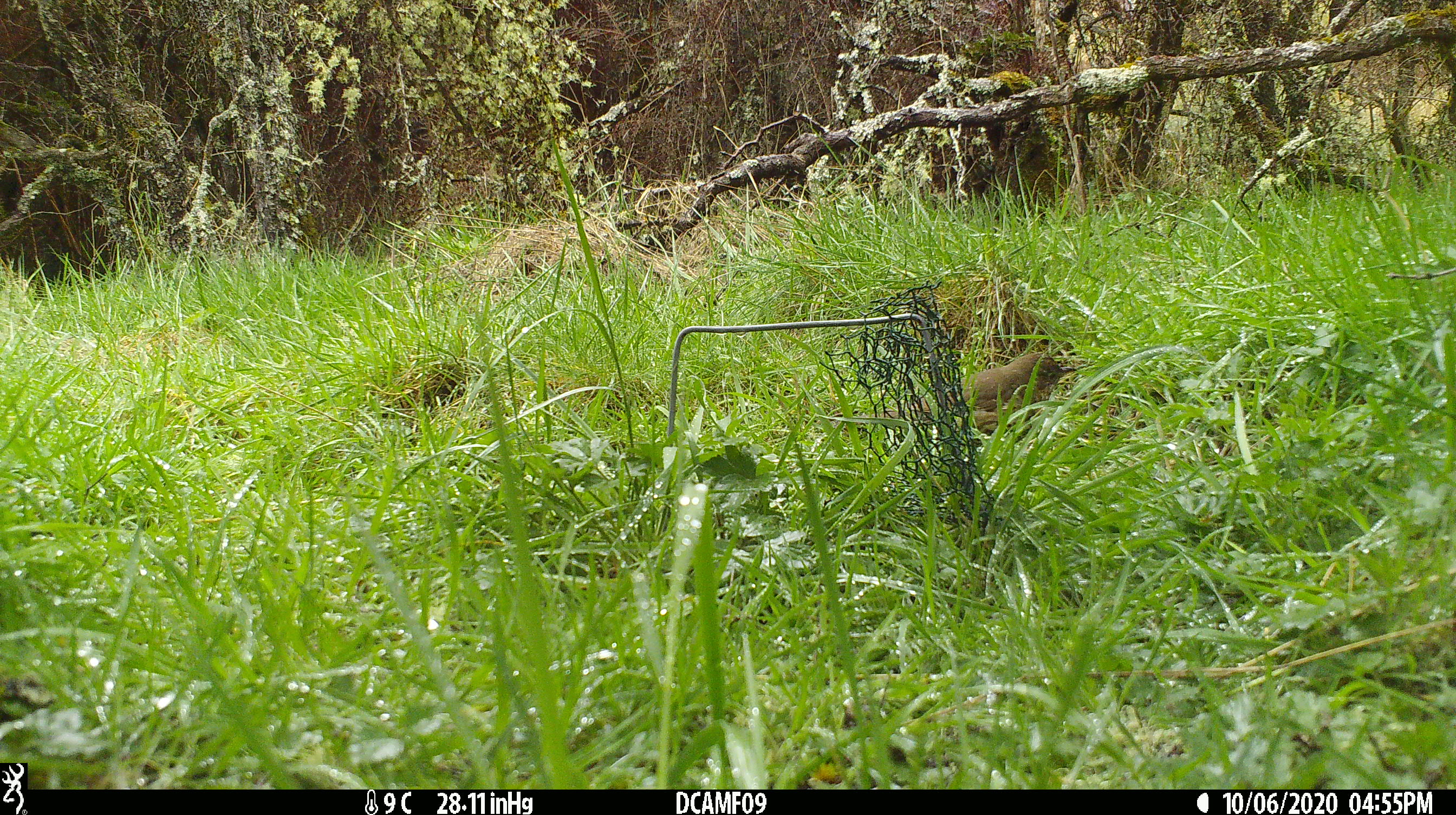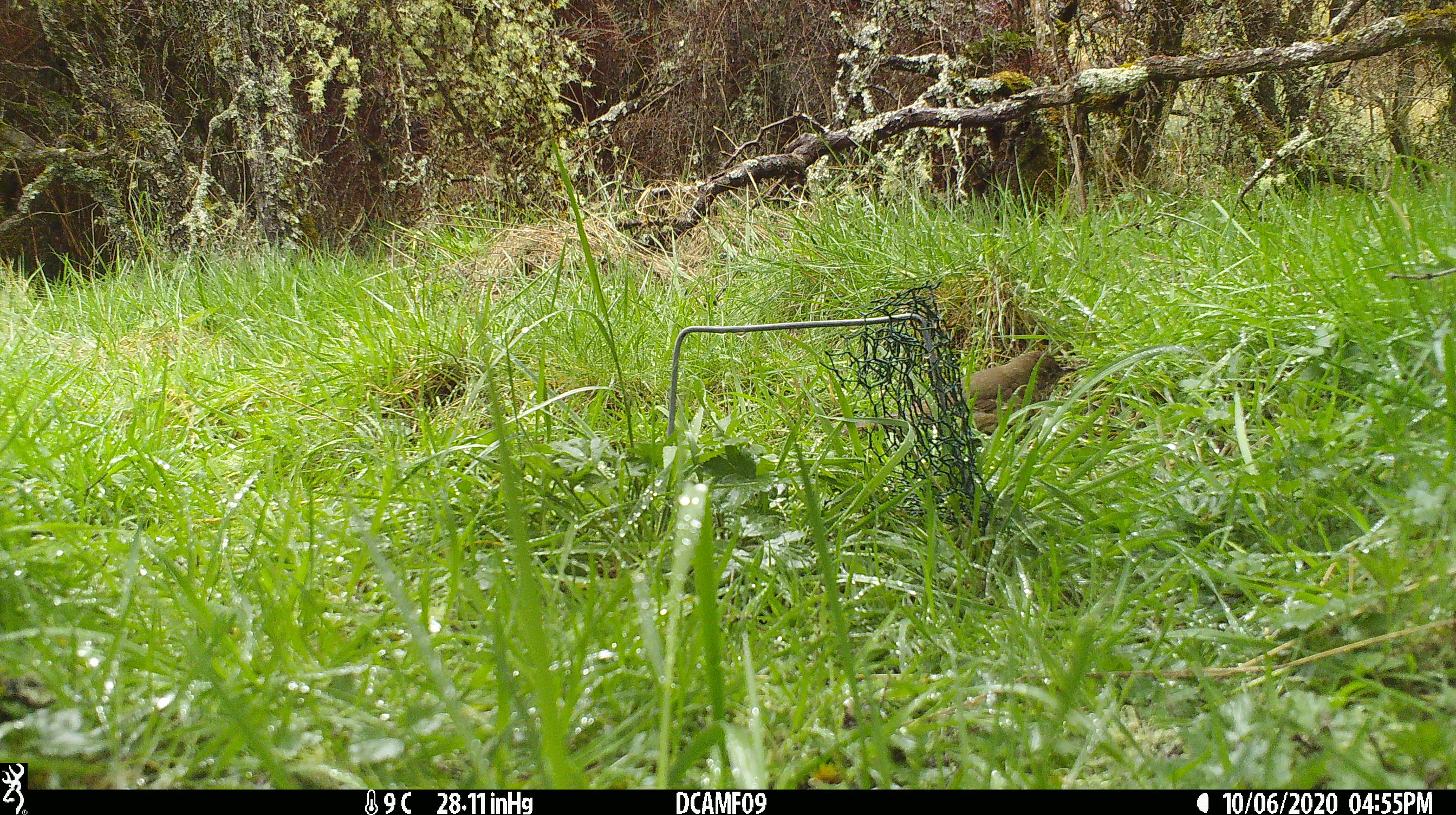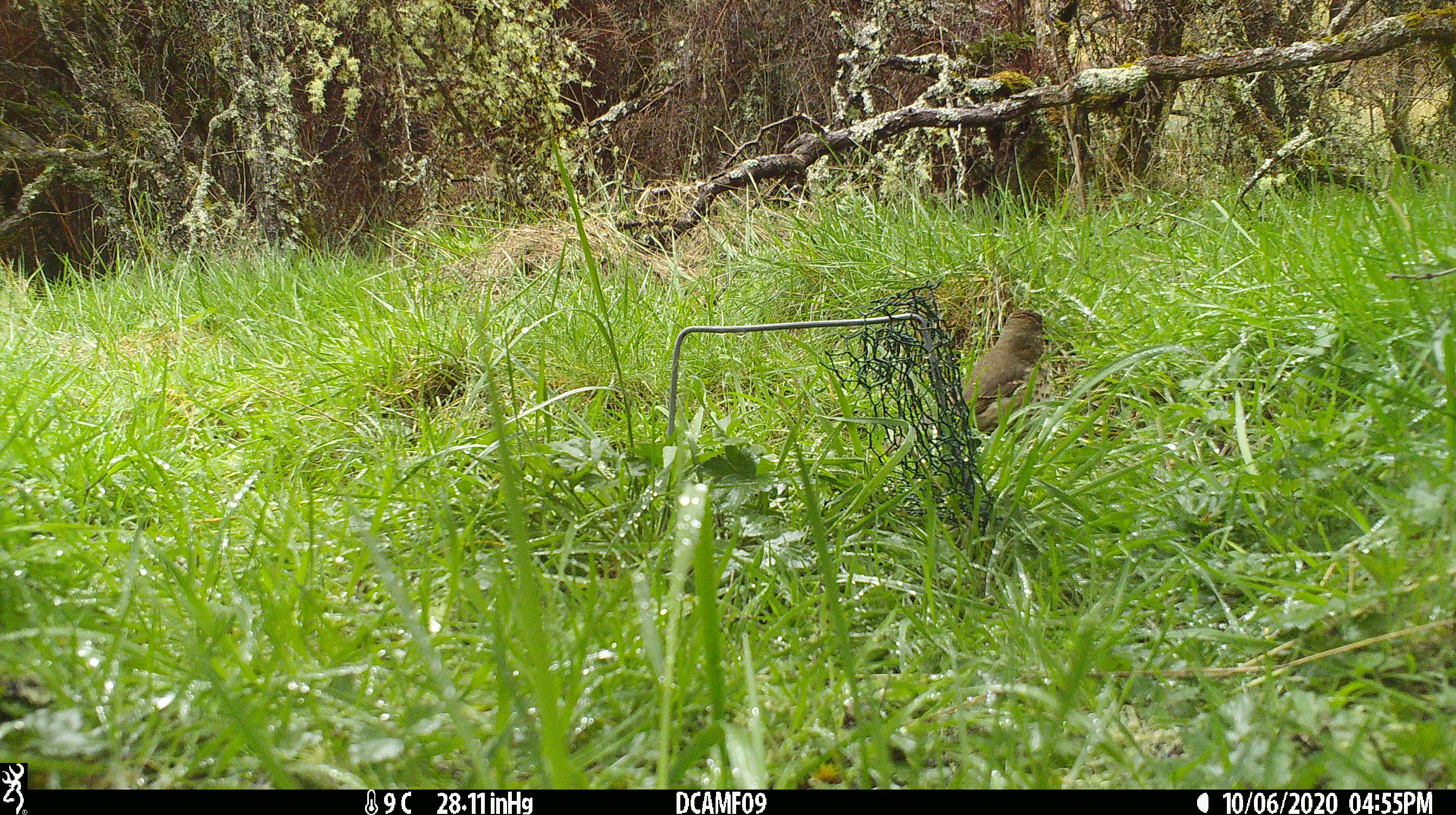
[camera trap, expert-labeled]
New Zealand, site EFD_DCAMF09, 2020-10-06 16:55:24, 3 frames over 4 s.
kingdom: Animalia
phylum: Chordata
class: Aves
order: Passeriformes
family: Turdidae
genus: Turdus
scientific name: Turdus philomelos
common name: song thrush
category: thrush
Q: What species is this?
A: Thrush (song thrush) (Turdus philomelos).